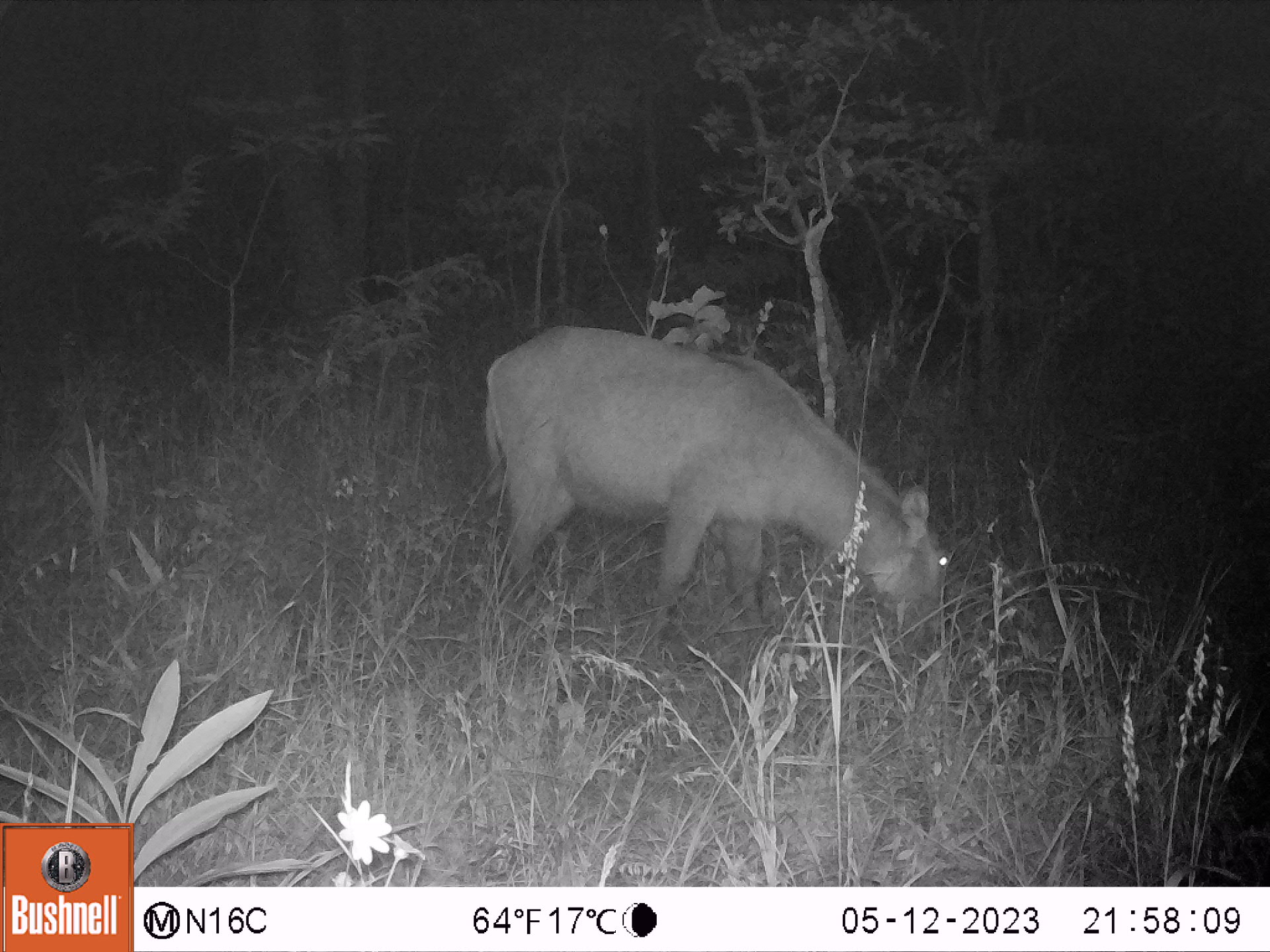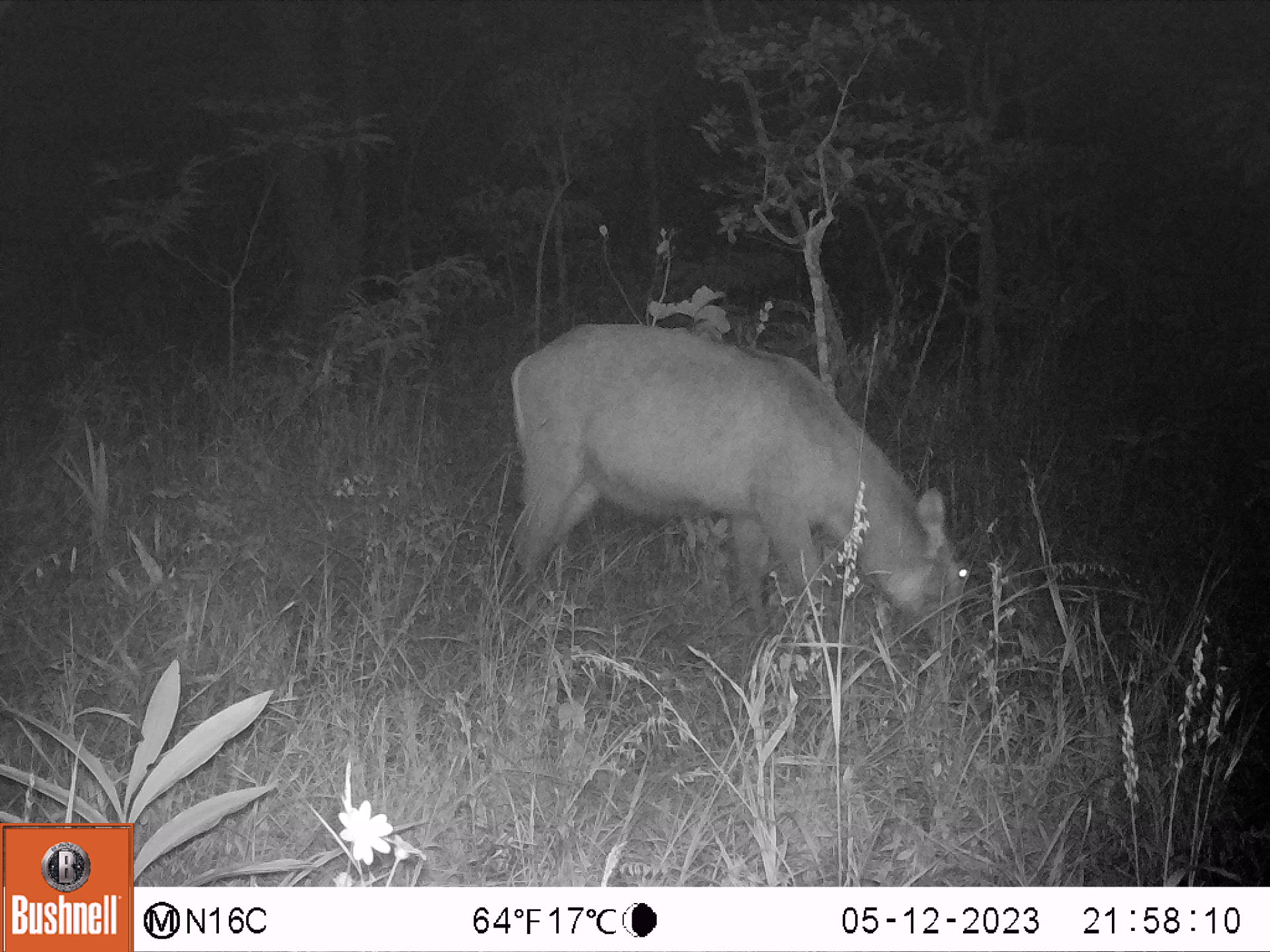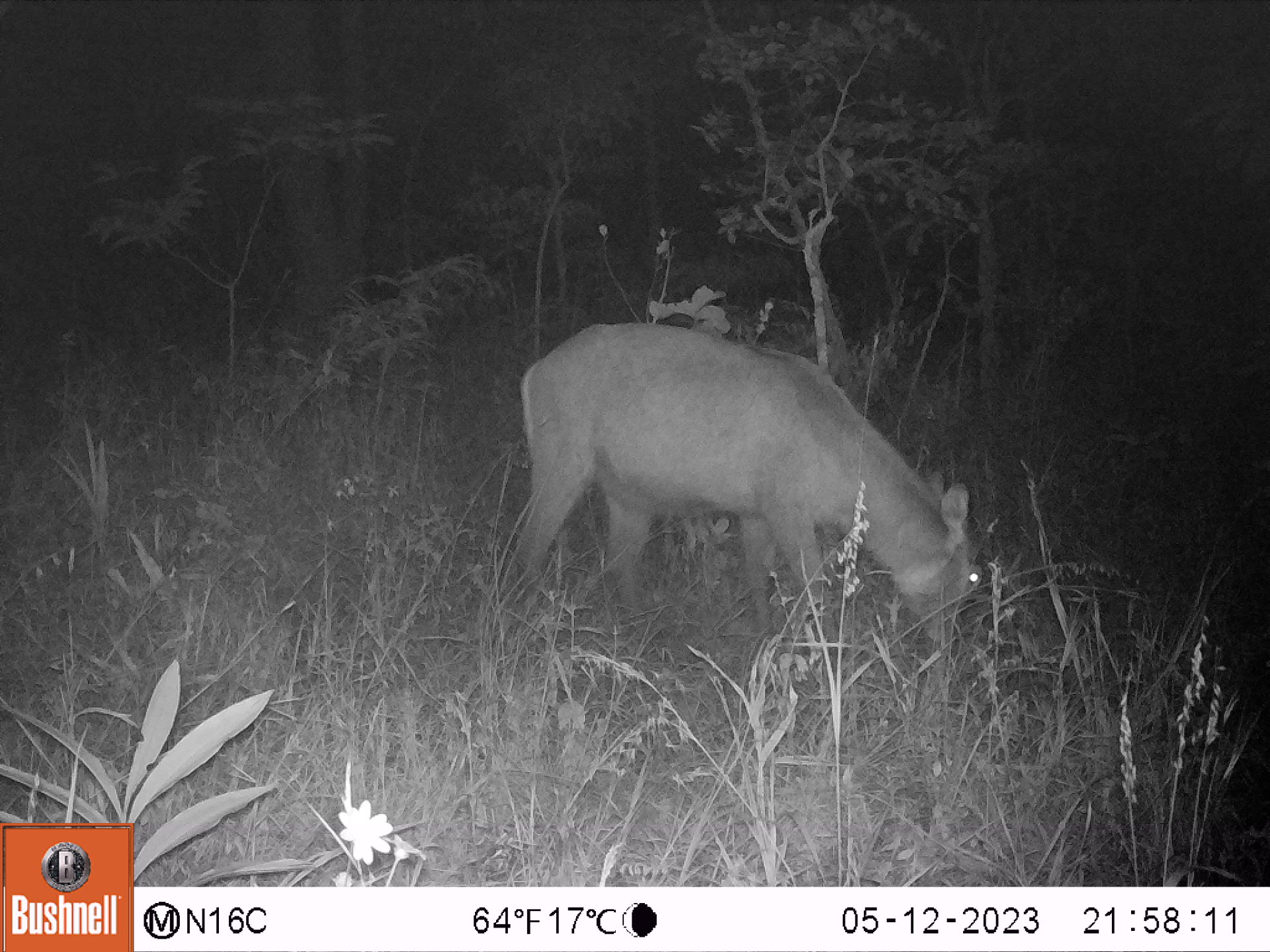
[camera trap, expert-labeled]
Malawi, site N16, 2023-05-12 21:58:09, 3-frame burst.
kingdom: Animalia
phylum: Chordata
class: Mammalia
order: Artiodactyla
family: Bovidae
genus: Kobus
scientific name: Kobus ellipsiprymnus ellipsiprymnus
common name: common waterbuck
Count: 1.